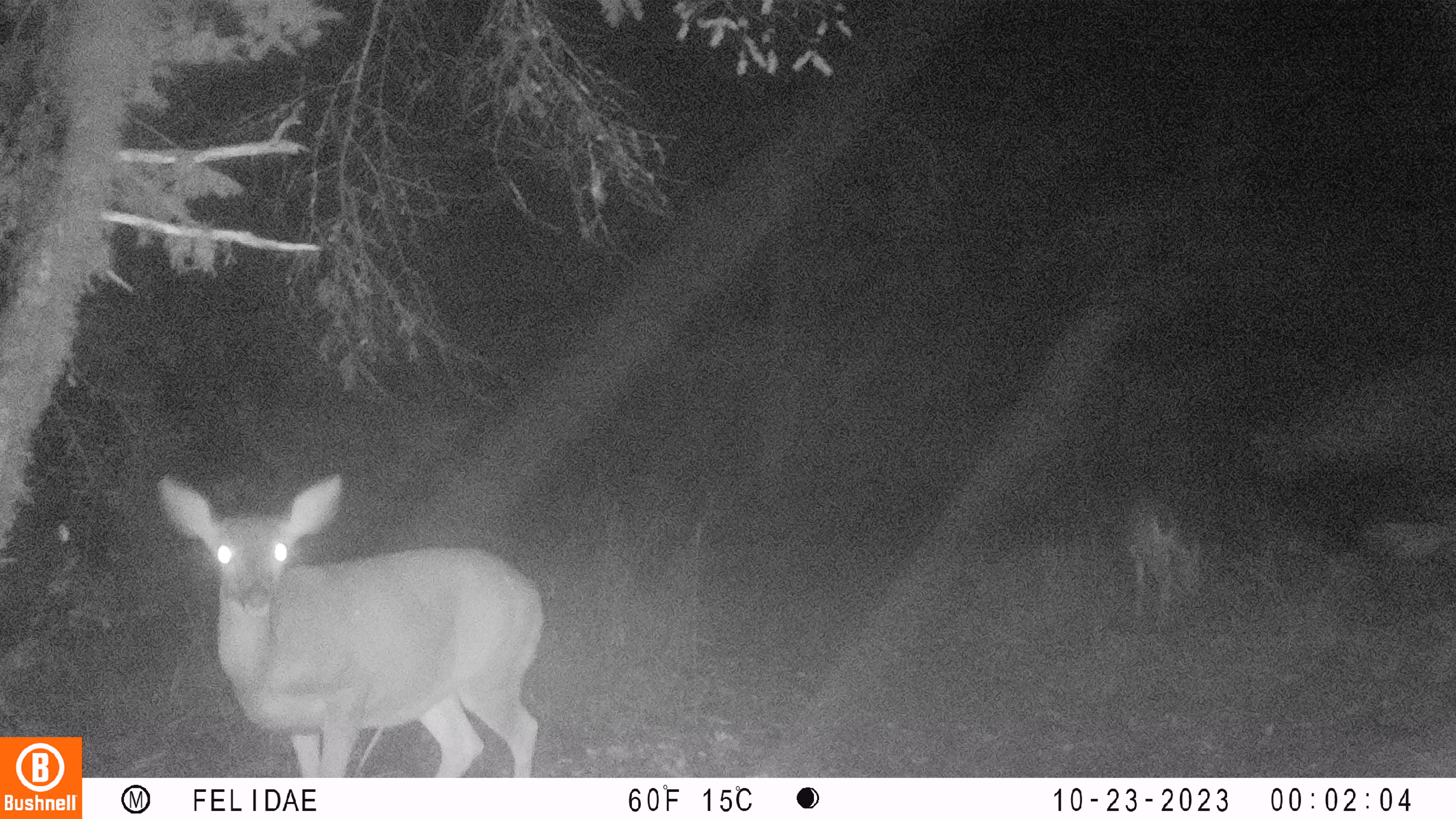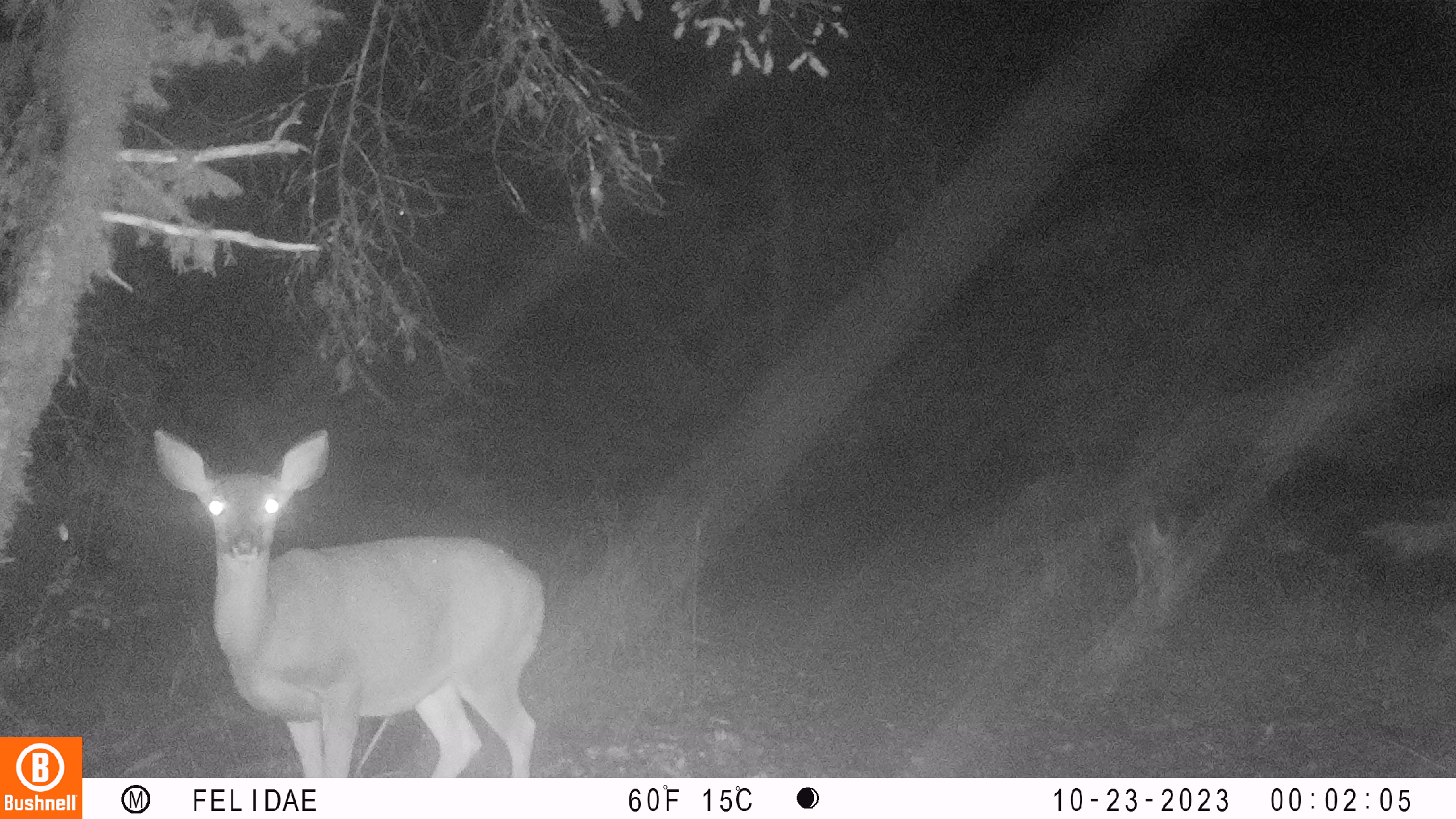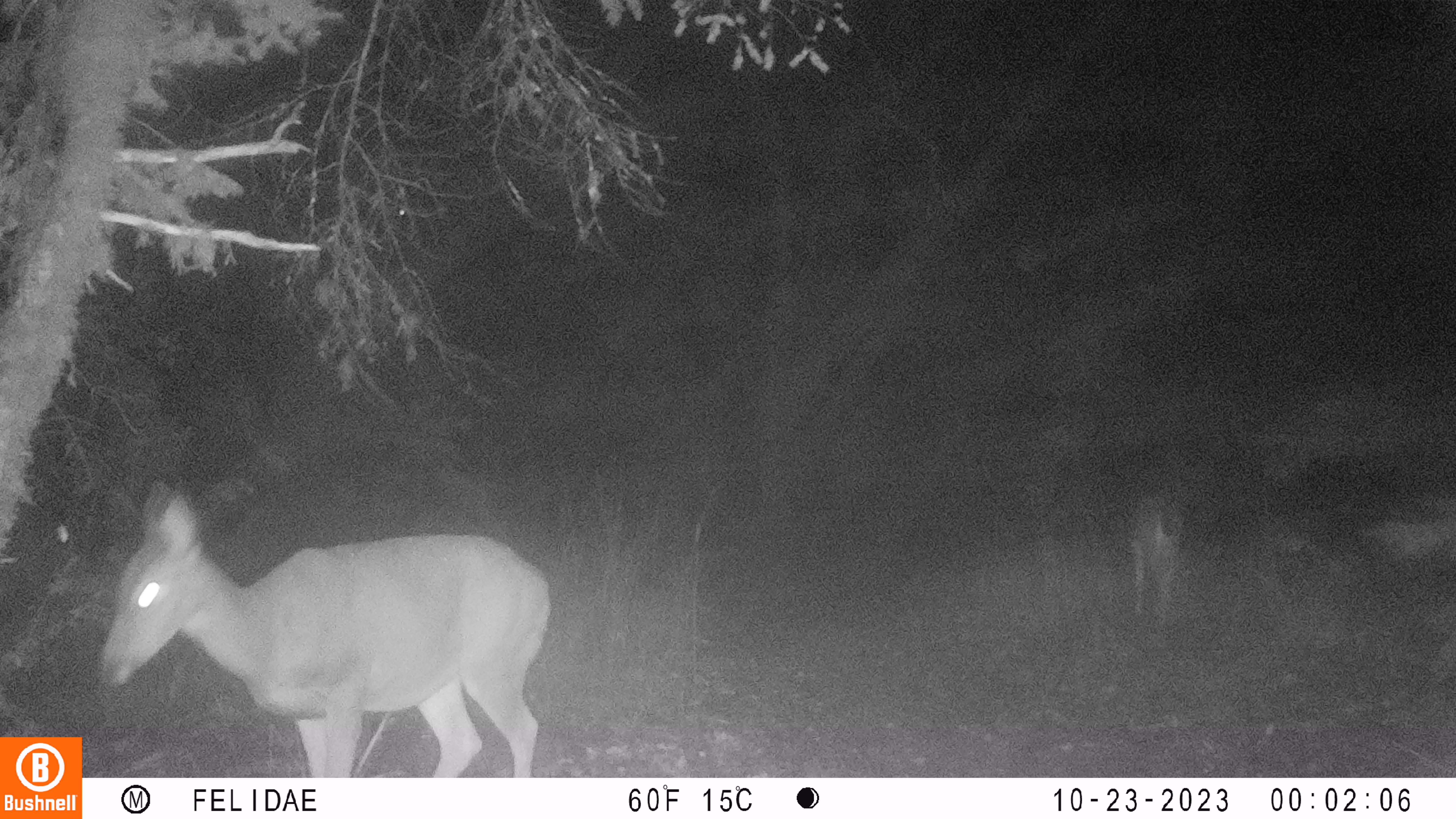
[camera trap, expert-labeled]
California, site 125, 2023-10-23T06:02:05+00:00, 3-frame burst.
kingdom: Animalia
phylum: Chordata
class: Mammalia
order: Artiodactyla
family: Cervidae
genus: Odocoileus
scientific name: Odocoileus hemionus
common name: mule deer